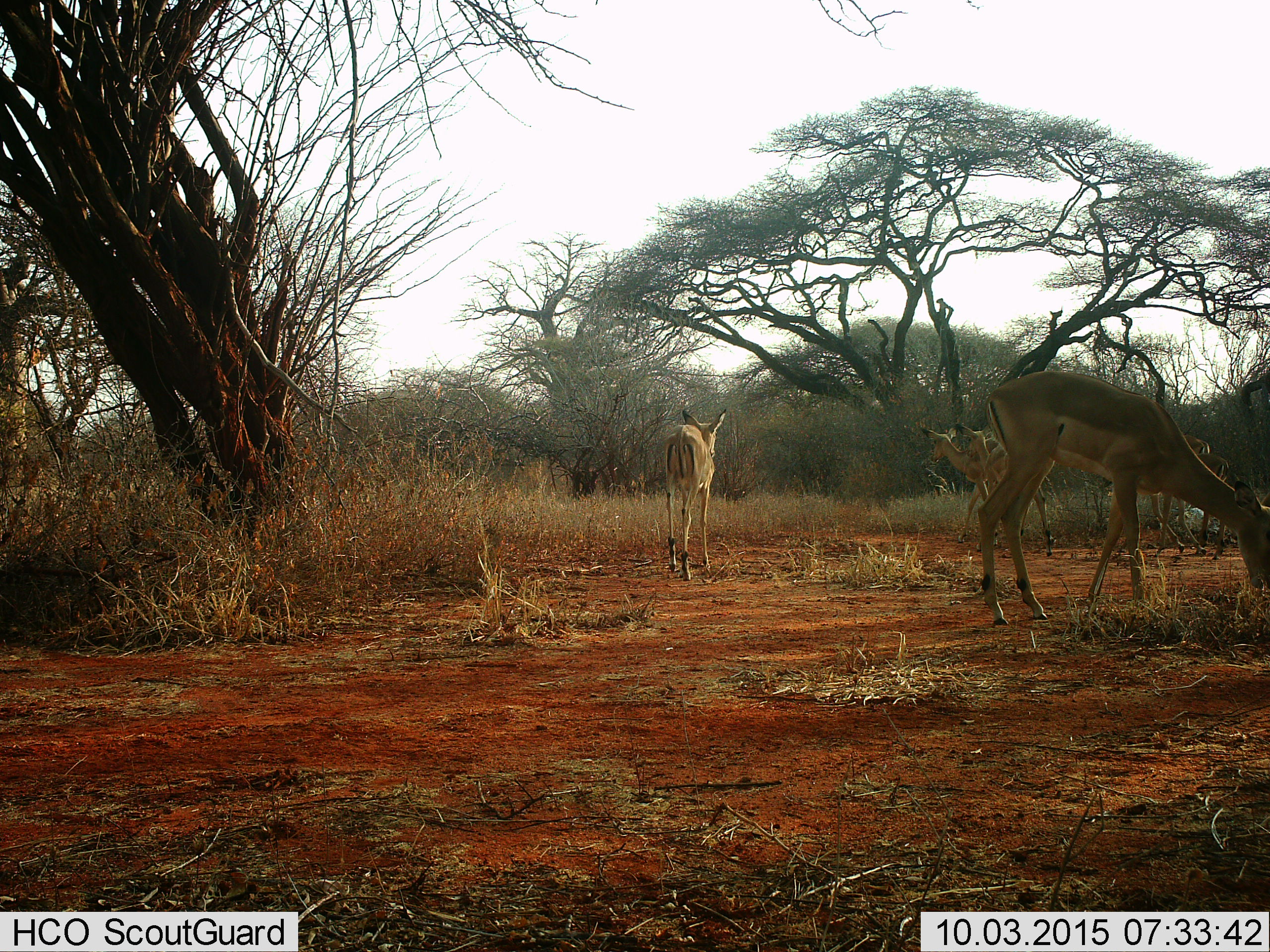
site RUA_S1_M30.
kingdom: Animalia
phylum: Chordata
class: Mammalia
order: Artiodactyla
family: Bovidae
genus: Aepyceros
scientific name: Aepyceros melampus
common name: impala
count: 6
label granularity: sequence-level